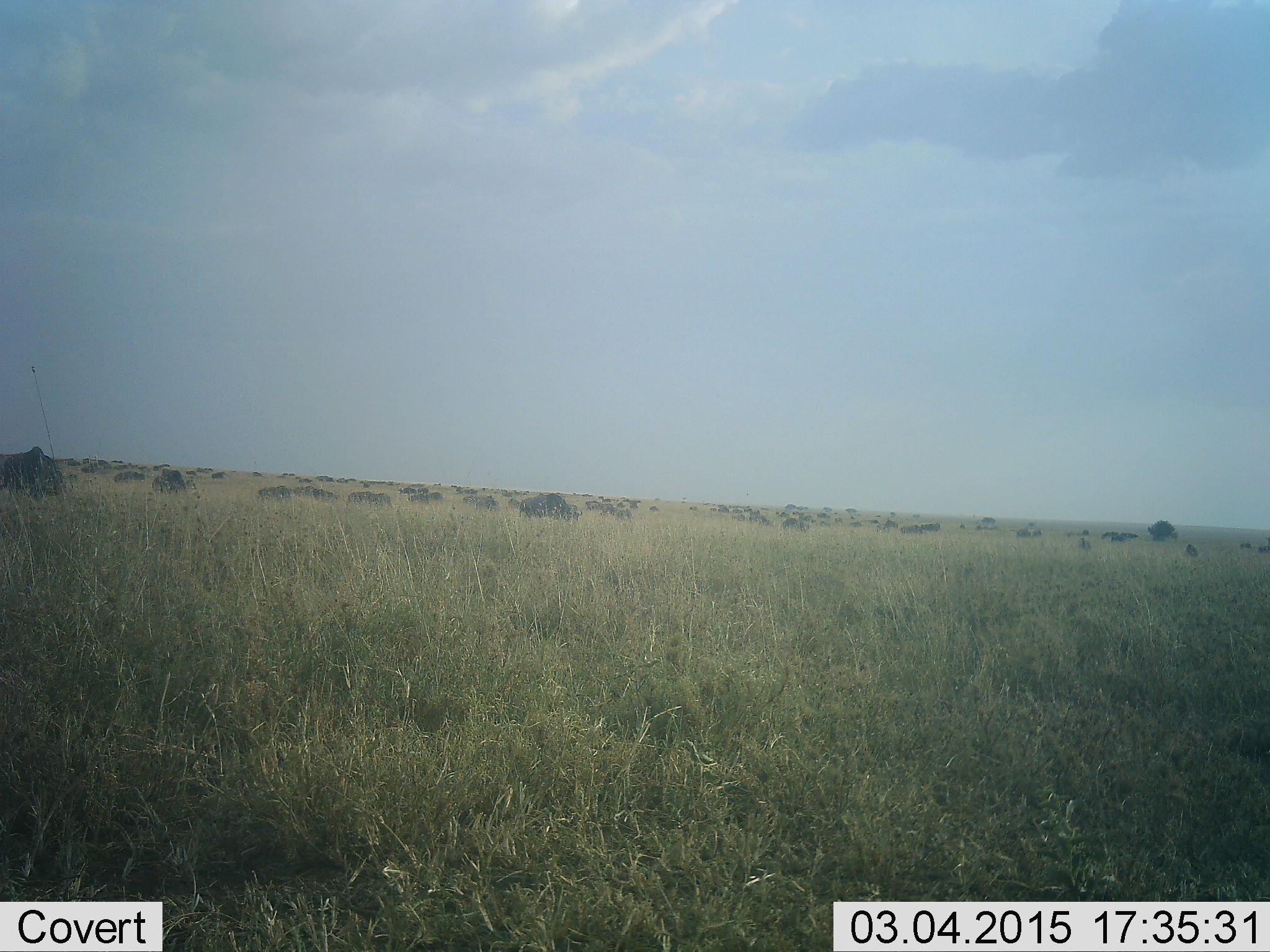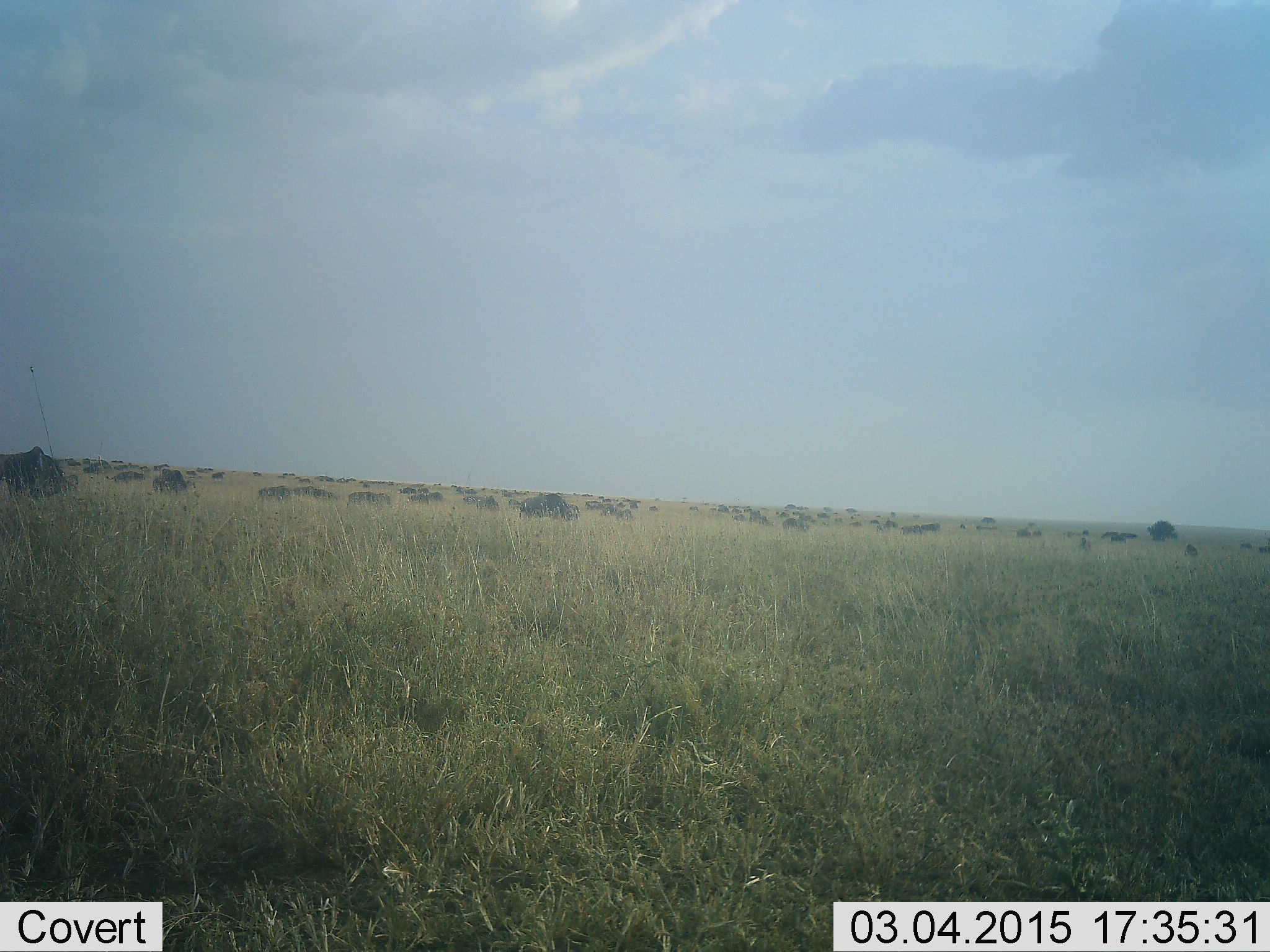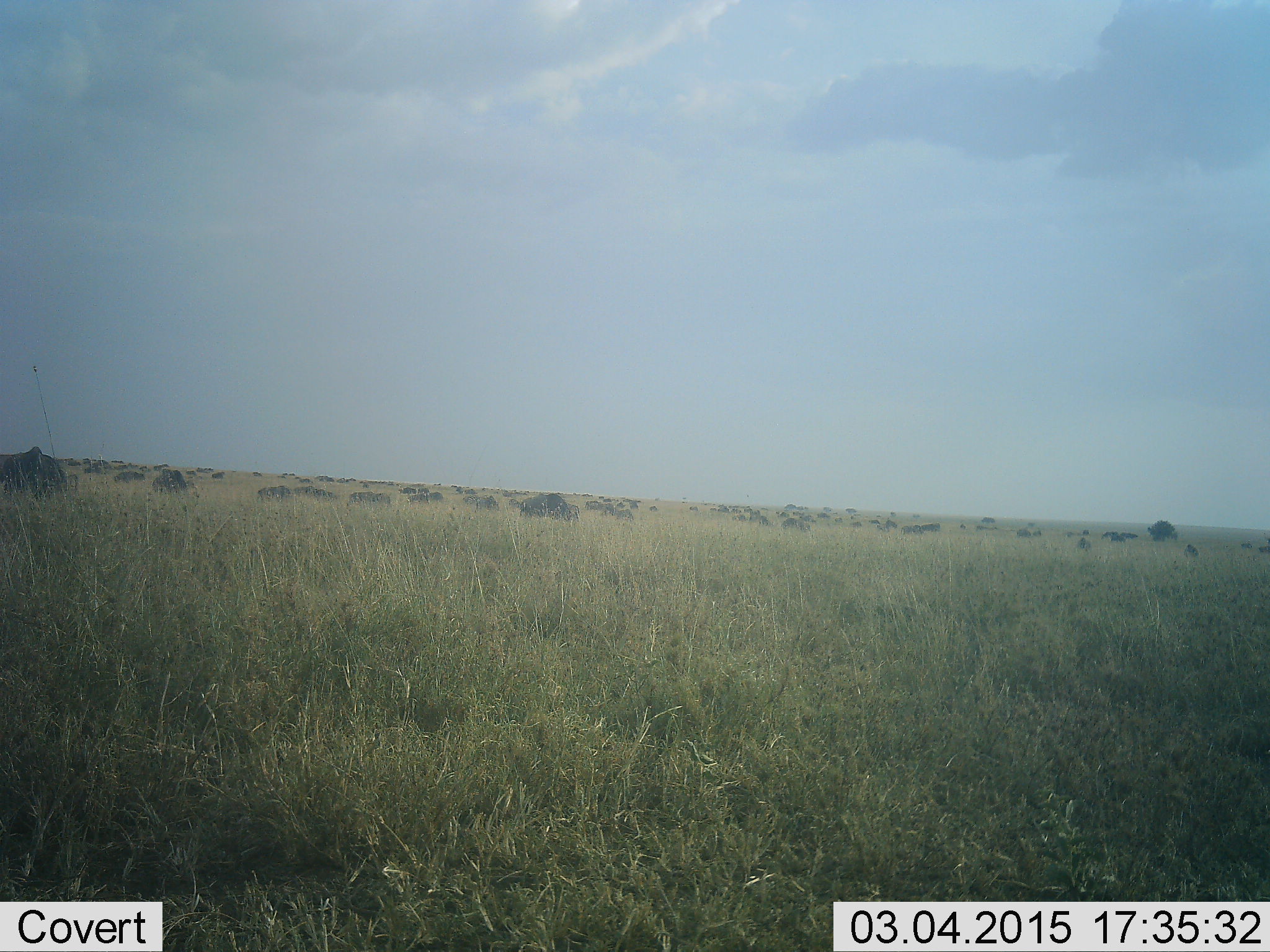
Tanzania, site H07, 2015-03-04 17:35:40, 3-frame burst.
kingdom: Animalia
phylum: Chordata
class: Mammalia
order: Artiodactyla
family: Bovidae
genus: Connochaetes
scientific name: Connochaetes taurinus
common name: blue wildebeest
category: wildebeest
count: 51+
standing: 60%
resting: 20%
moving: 40%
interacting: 10%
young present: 0%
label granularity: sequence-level